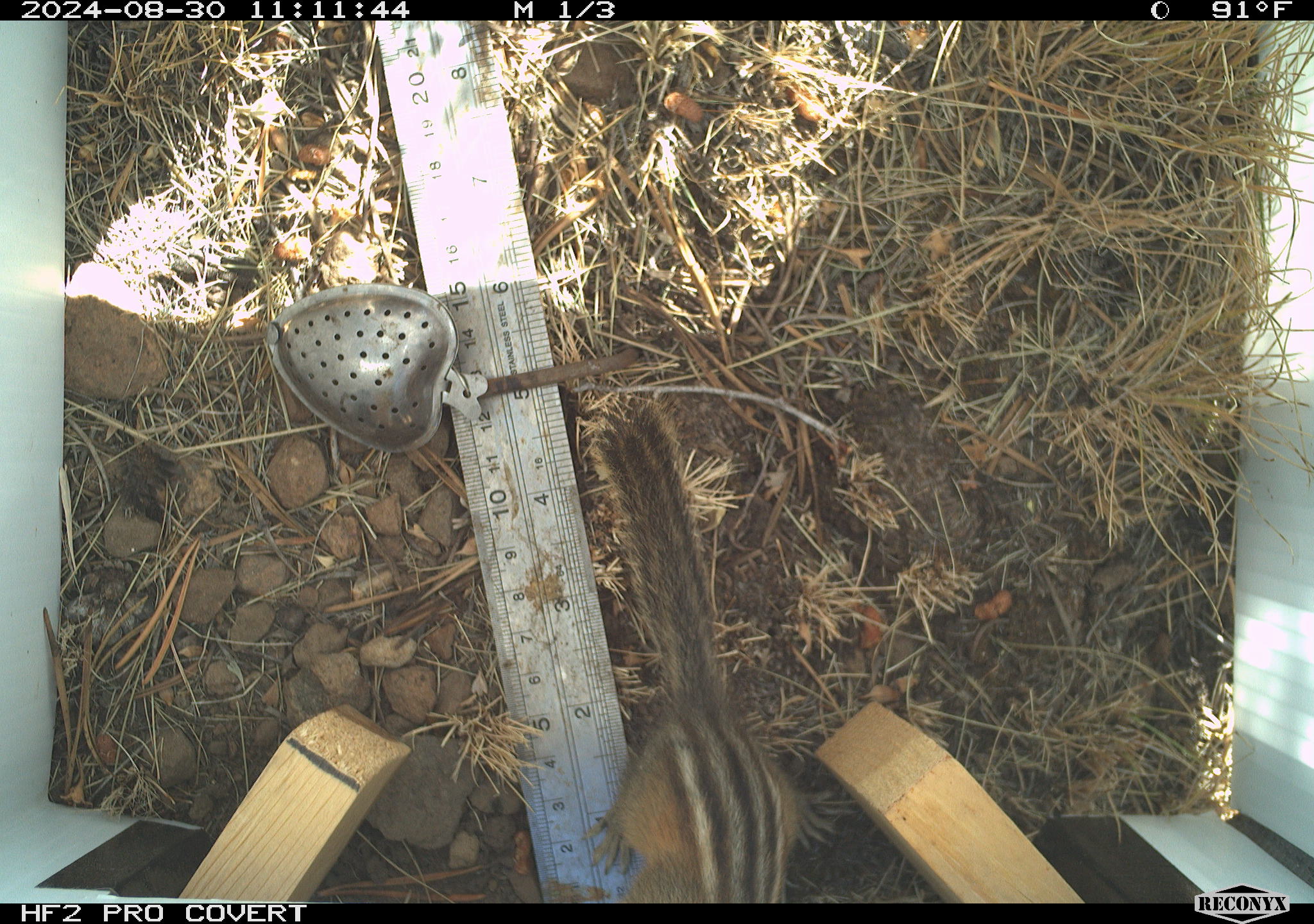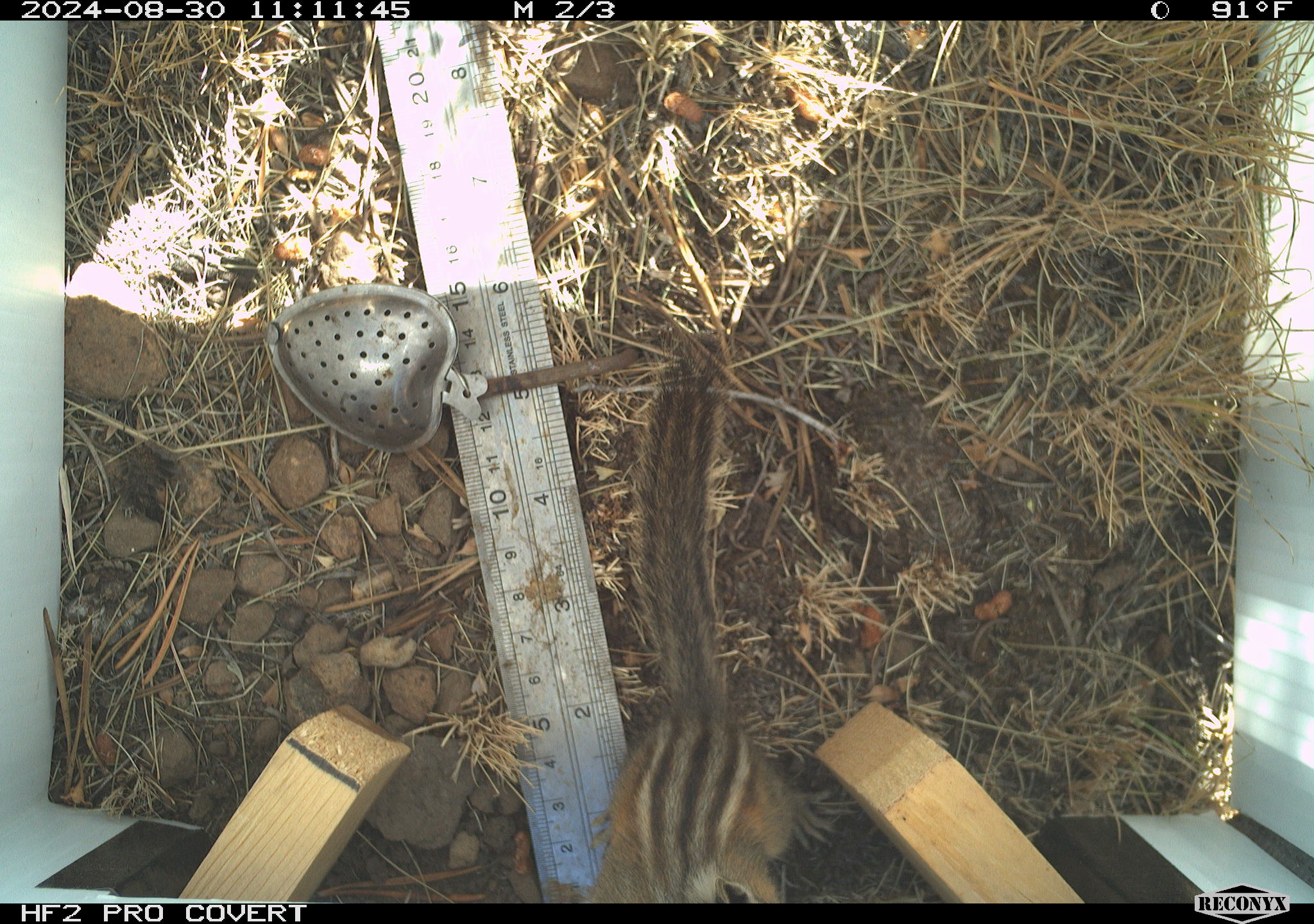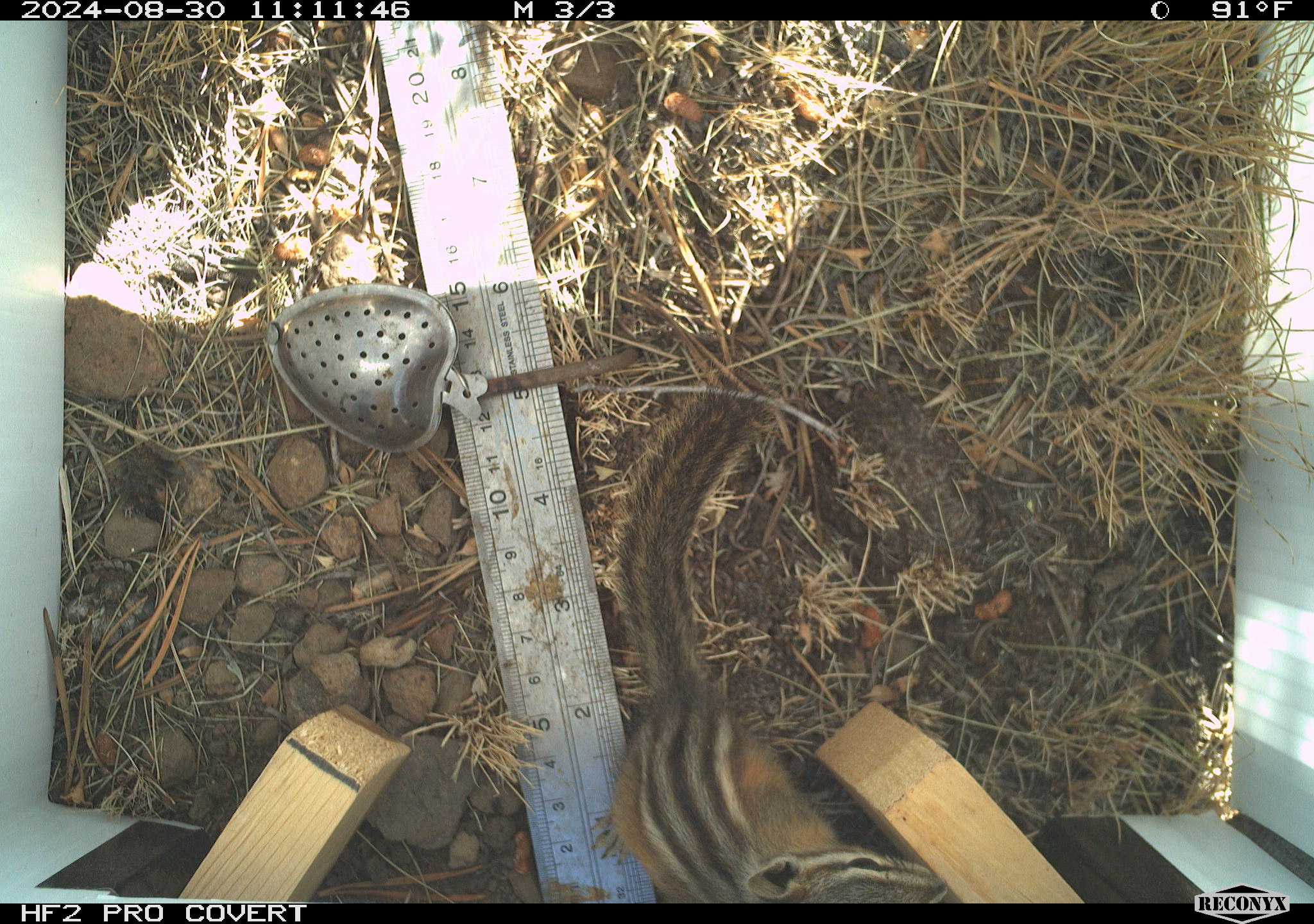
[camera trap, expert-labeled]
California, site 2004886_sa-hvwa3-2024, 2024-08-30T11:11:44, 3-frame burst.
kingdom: Animalia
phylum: Chordata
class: Mammalia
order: Rodentia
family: Sciuridae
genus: Neotamias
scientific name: Neotamias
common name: western chipmunks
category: neotamias species